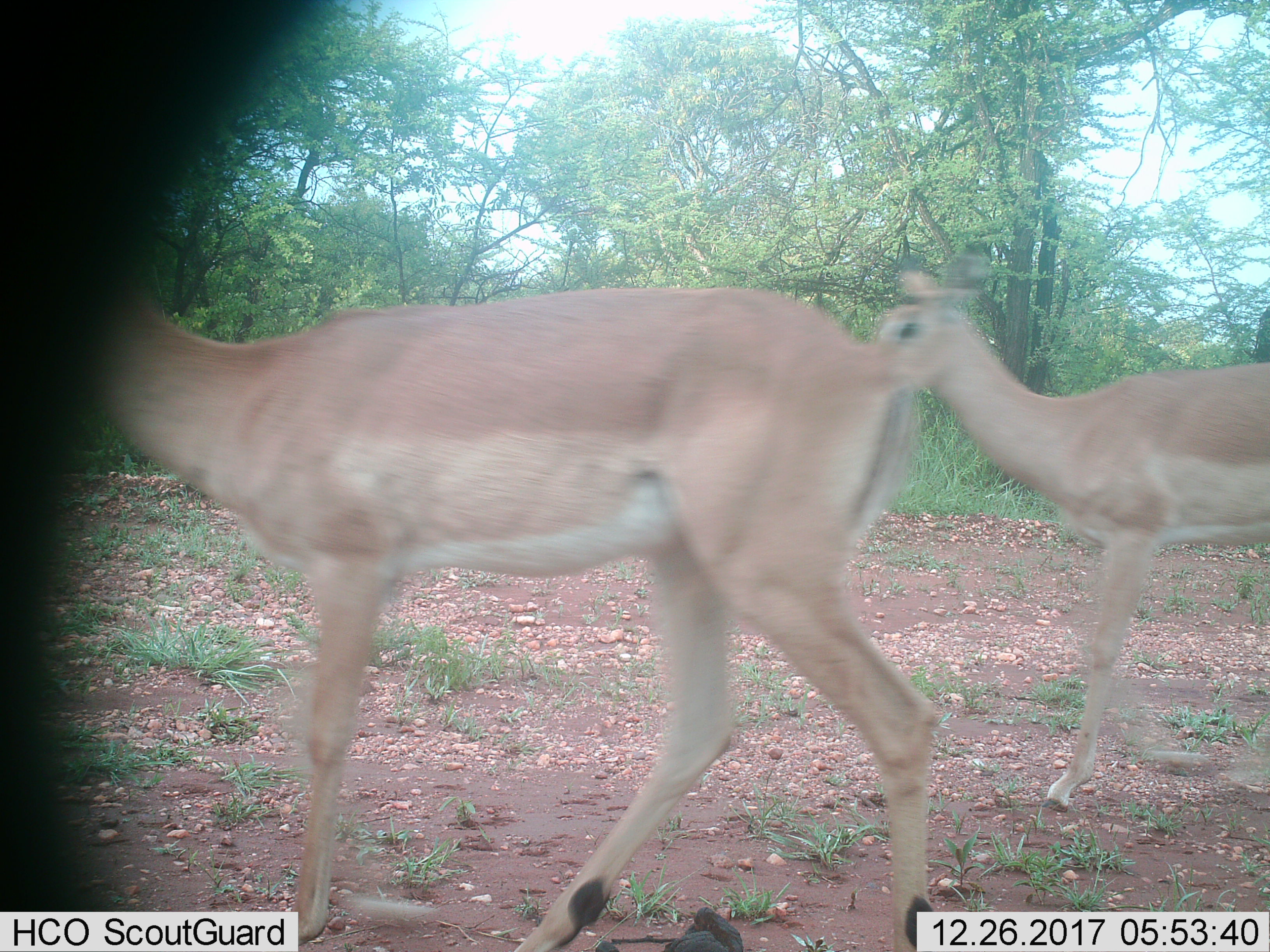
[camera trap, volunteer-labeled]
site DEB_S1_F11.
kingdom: Animalia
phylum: Chordata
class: Mammalia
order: Artiodactyla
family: Bovidae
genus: Aepyceros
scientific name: Aepyceros melampus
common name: impala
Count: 2.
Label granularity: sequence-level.